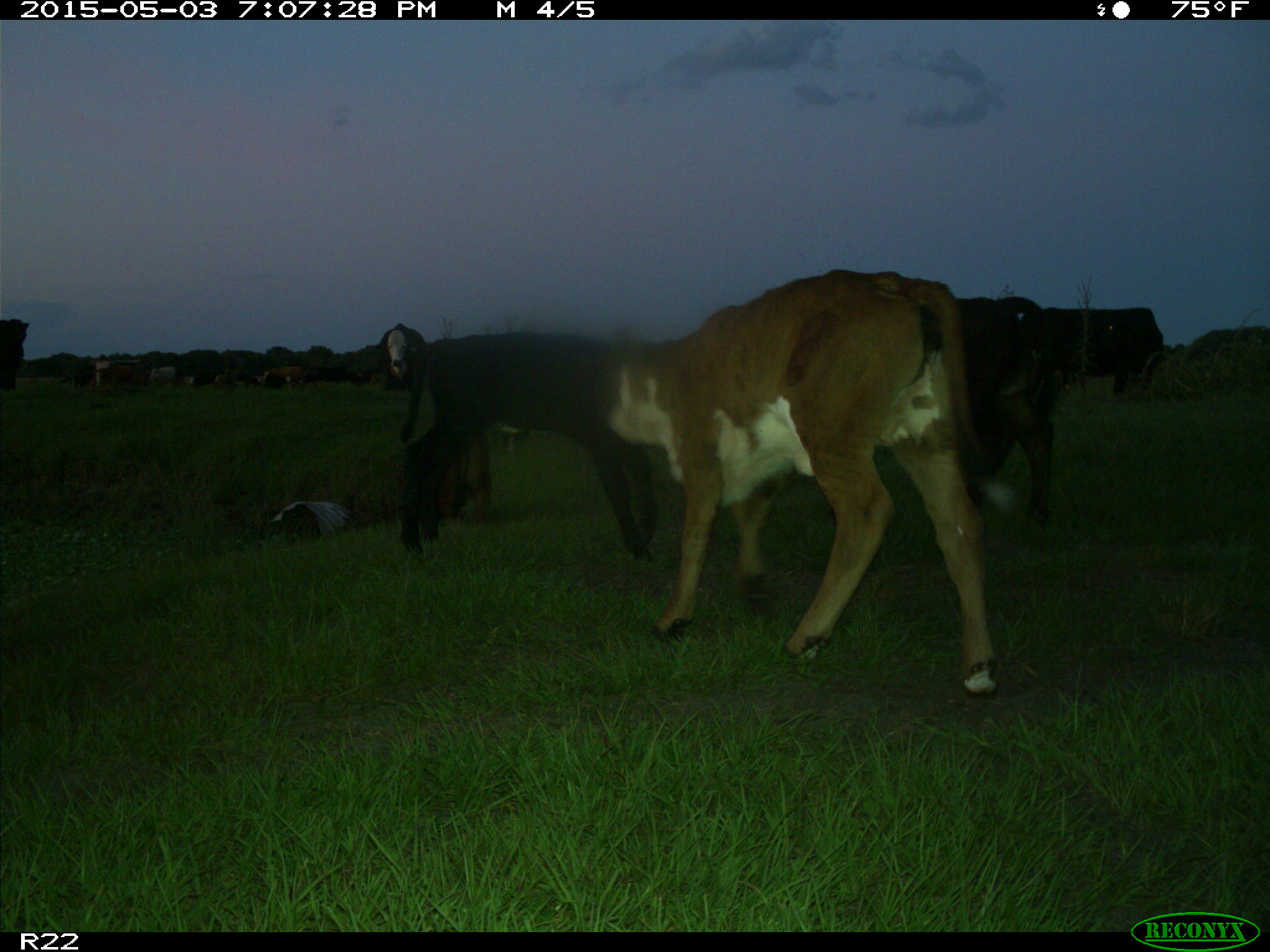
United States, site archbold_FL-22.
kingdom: Animalia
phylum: Chordata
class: Mammalia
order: Artiodactyla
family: Bovidae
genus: Bos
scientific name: Bos taurus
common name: domestic cow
Bos taurus (domestic cow).